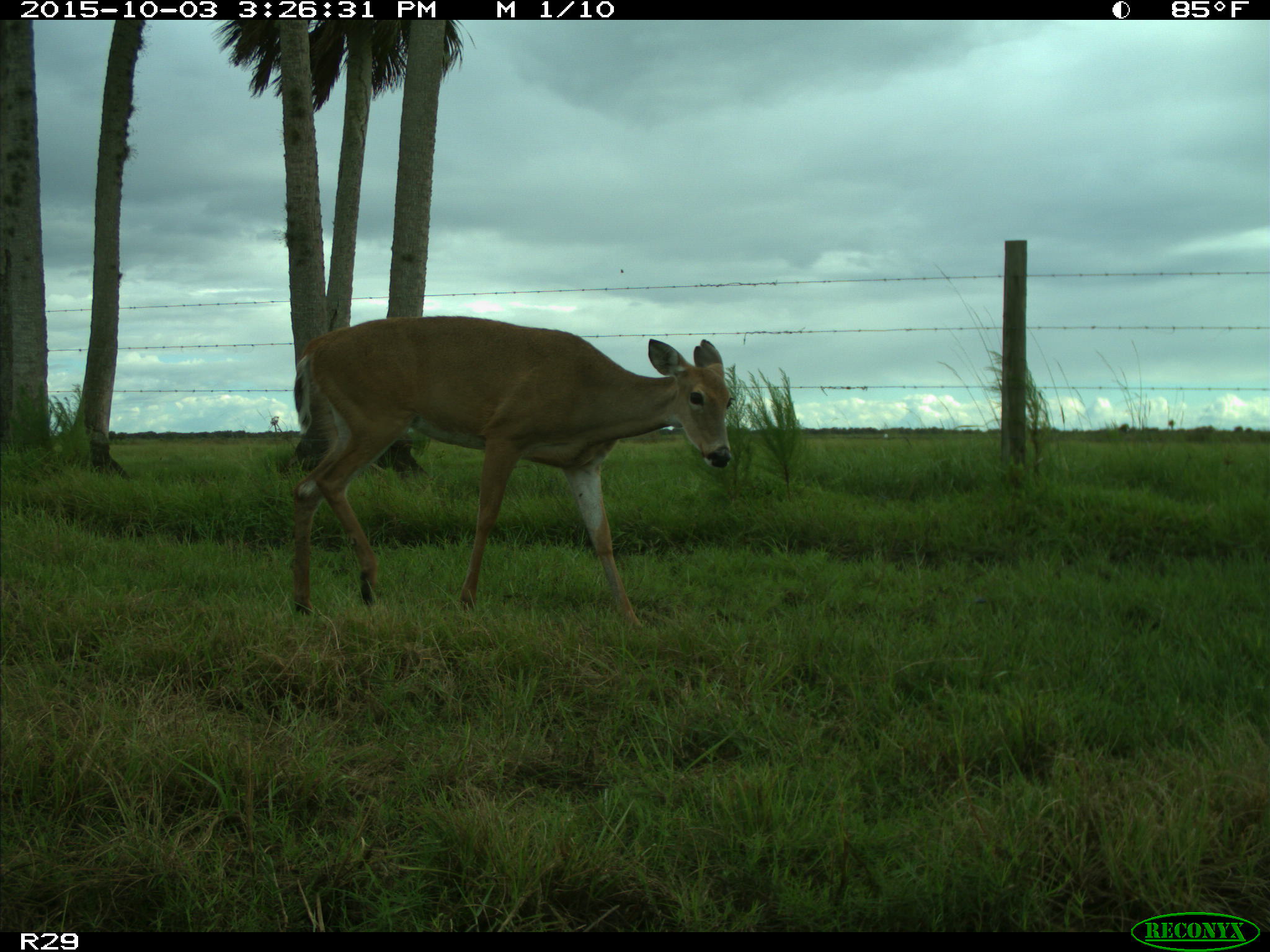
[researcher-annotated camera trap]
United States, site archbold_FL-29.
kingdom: Animalia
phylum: Chordata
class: Mammalia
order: Artiodactyla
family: Cervidae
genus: Odocoileus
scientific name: Odocoileus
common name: deer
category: unidentified deer